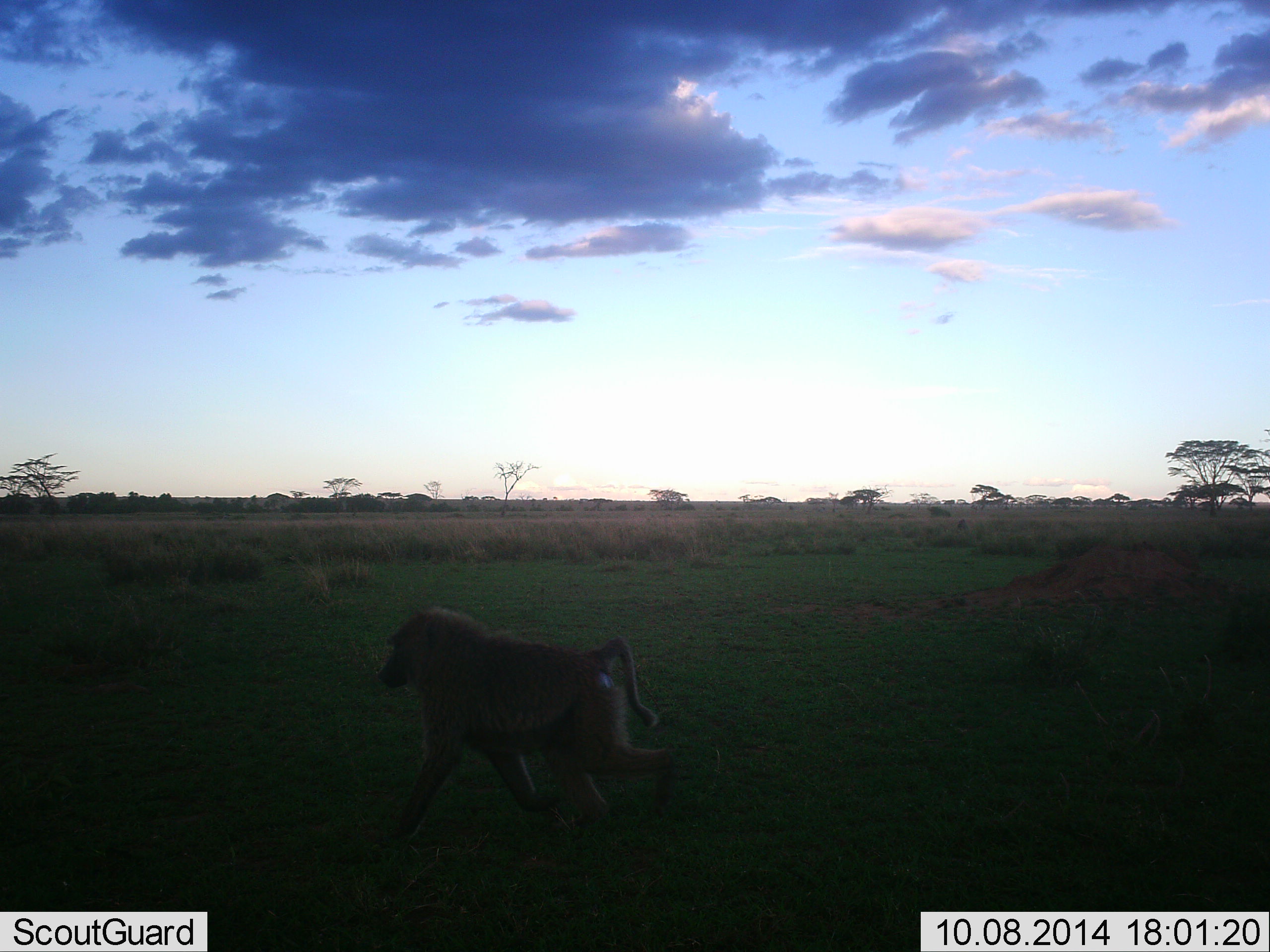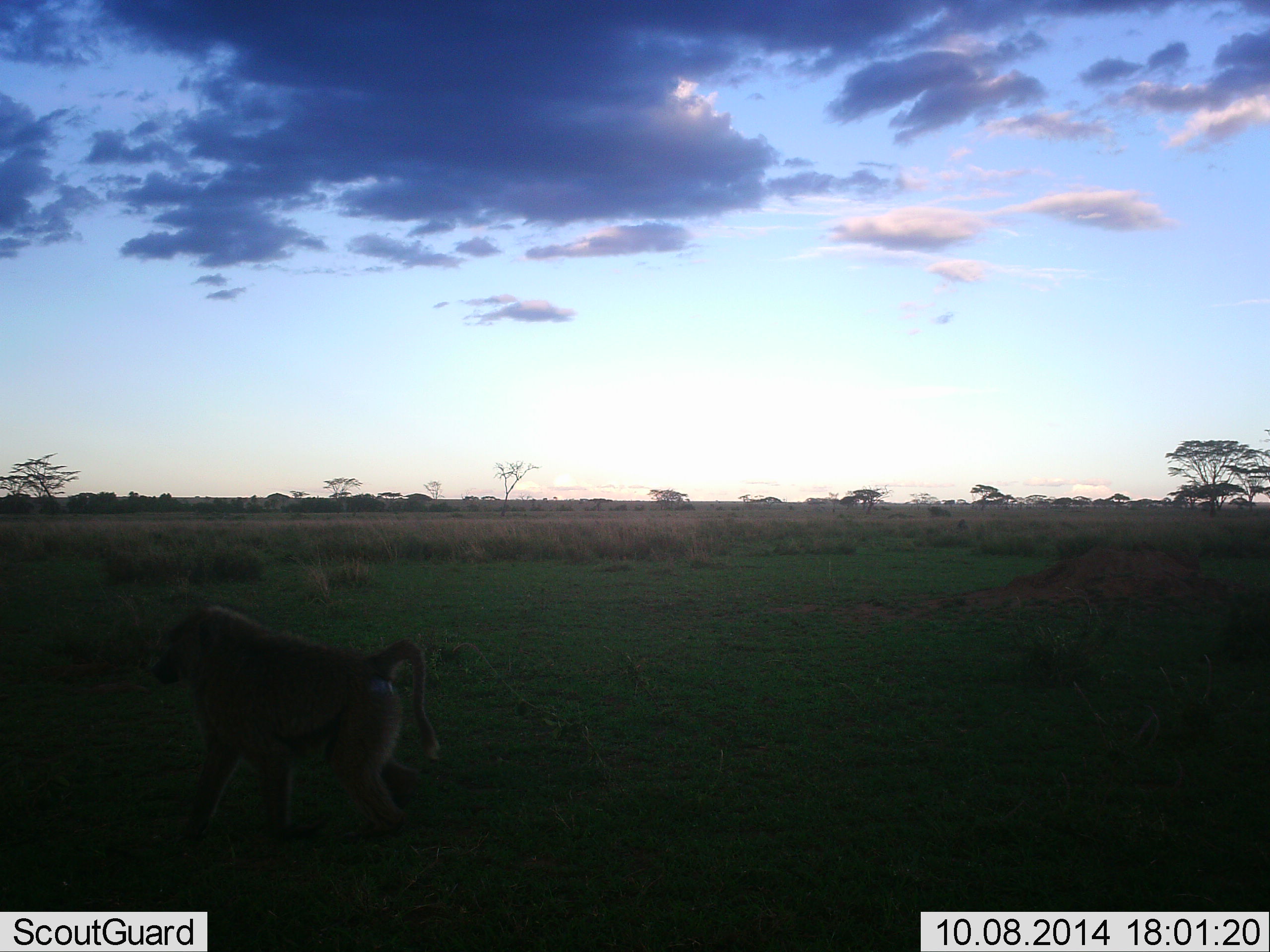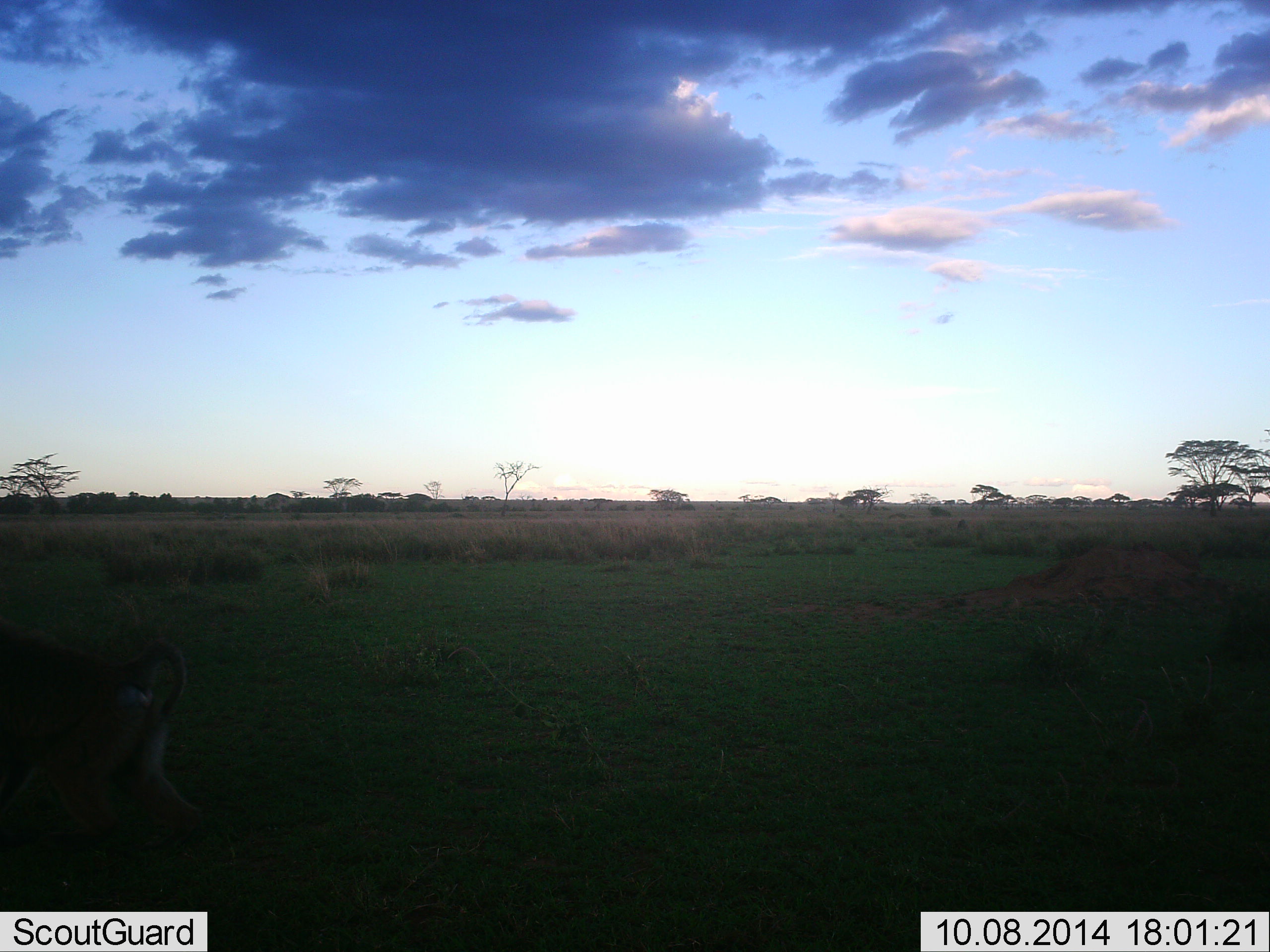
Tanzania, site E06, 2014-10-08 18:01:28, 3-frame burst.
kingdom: Animalia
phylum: Chordata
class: Mammalia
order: Primates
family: Cercopithecidae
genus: Papio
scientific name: Papio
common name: baboon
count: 1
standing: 0%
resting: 0%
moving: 100%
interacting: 0%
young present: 0%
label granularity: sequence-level